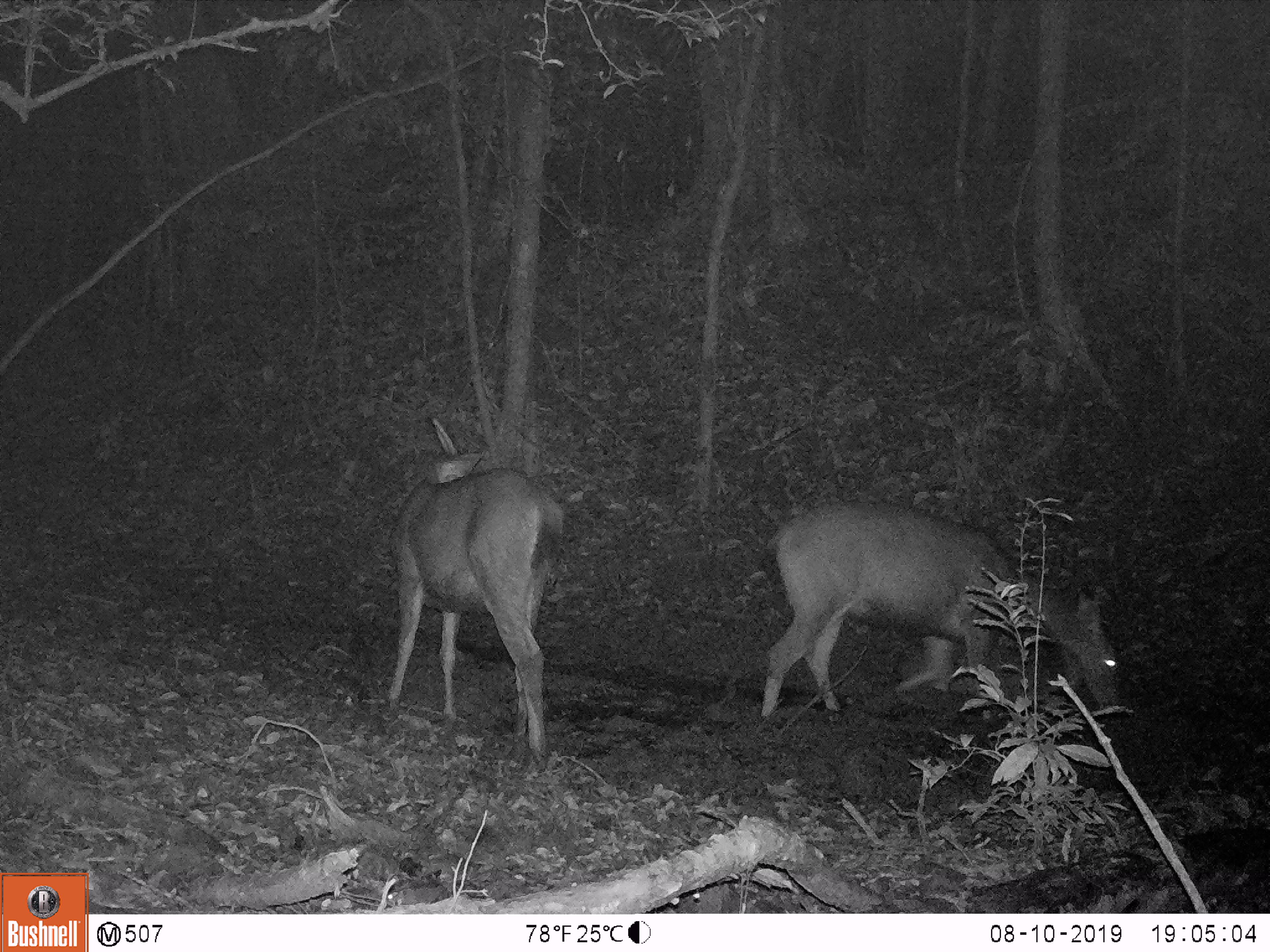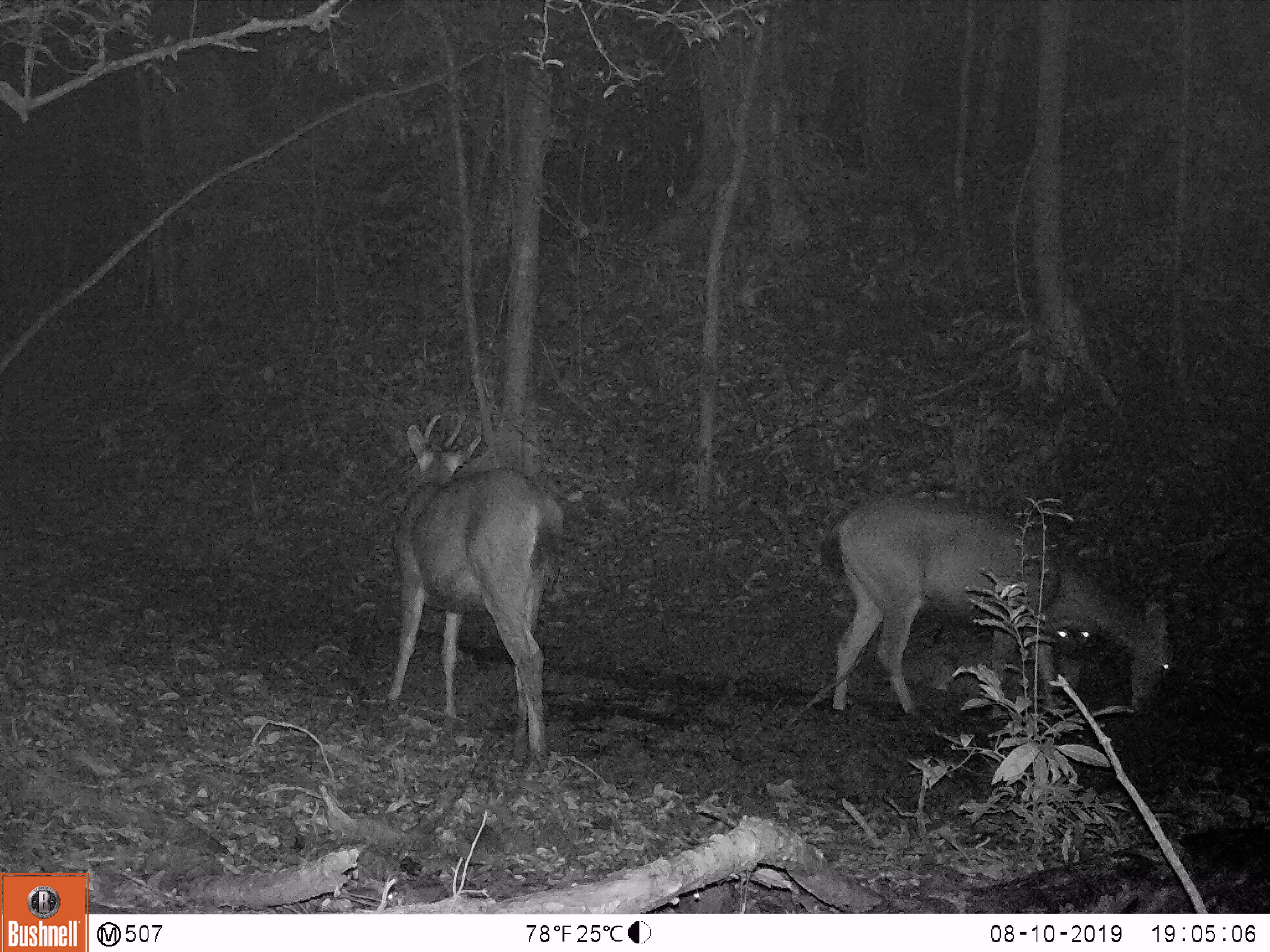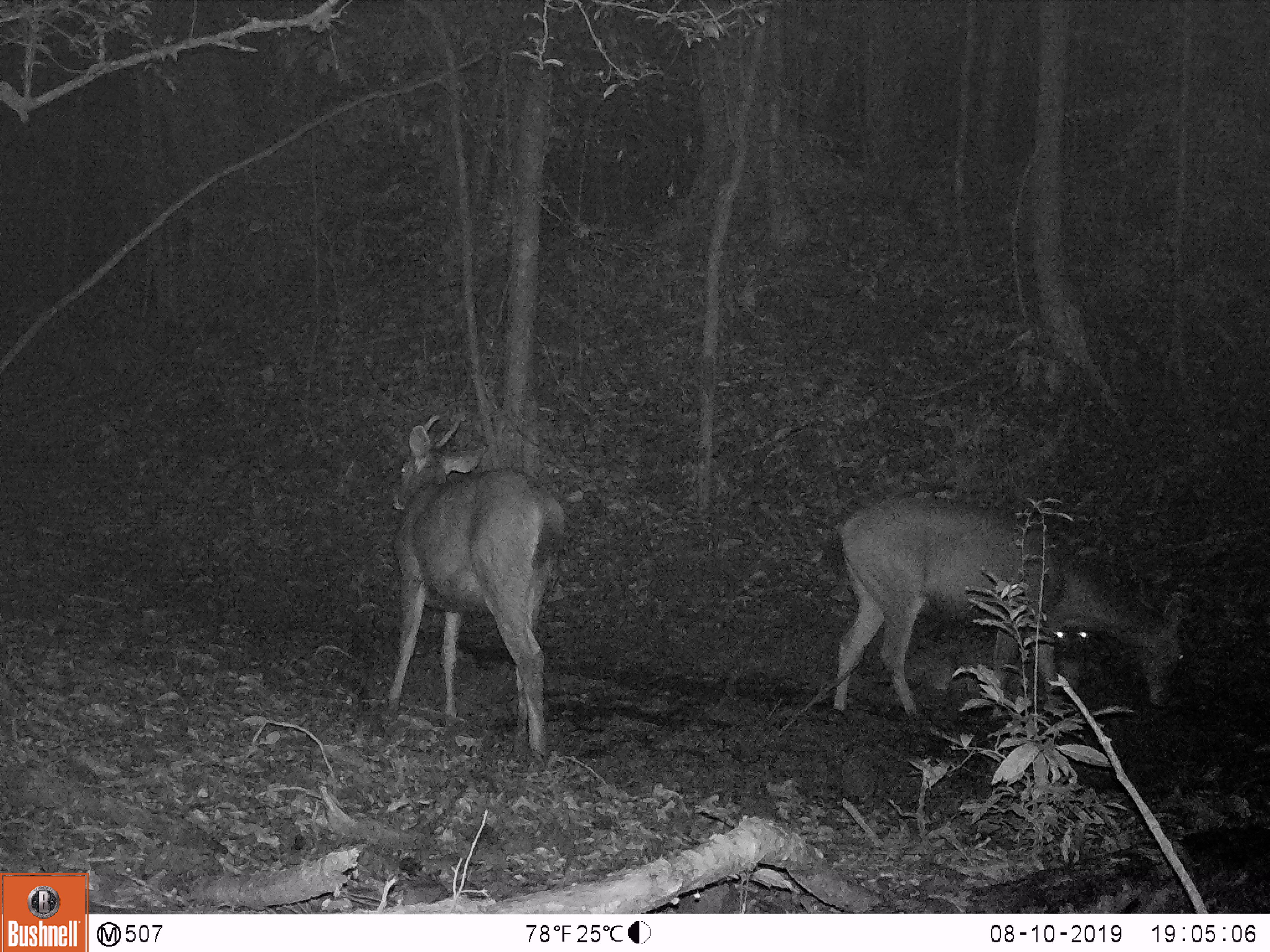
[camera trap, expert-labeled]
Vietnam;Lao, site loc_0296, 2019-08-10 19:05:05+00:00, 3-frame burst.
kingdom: Animalia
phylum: Chordata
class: Mammalia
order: Artiodactyla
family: Cervidae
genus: Rusa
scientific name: Rusa unicolor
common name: sambar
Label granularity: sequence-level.